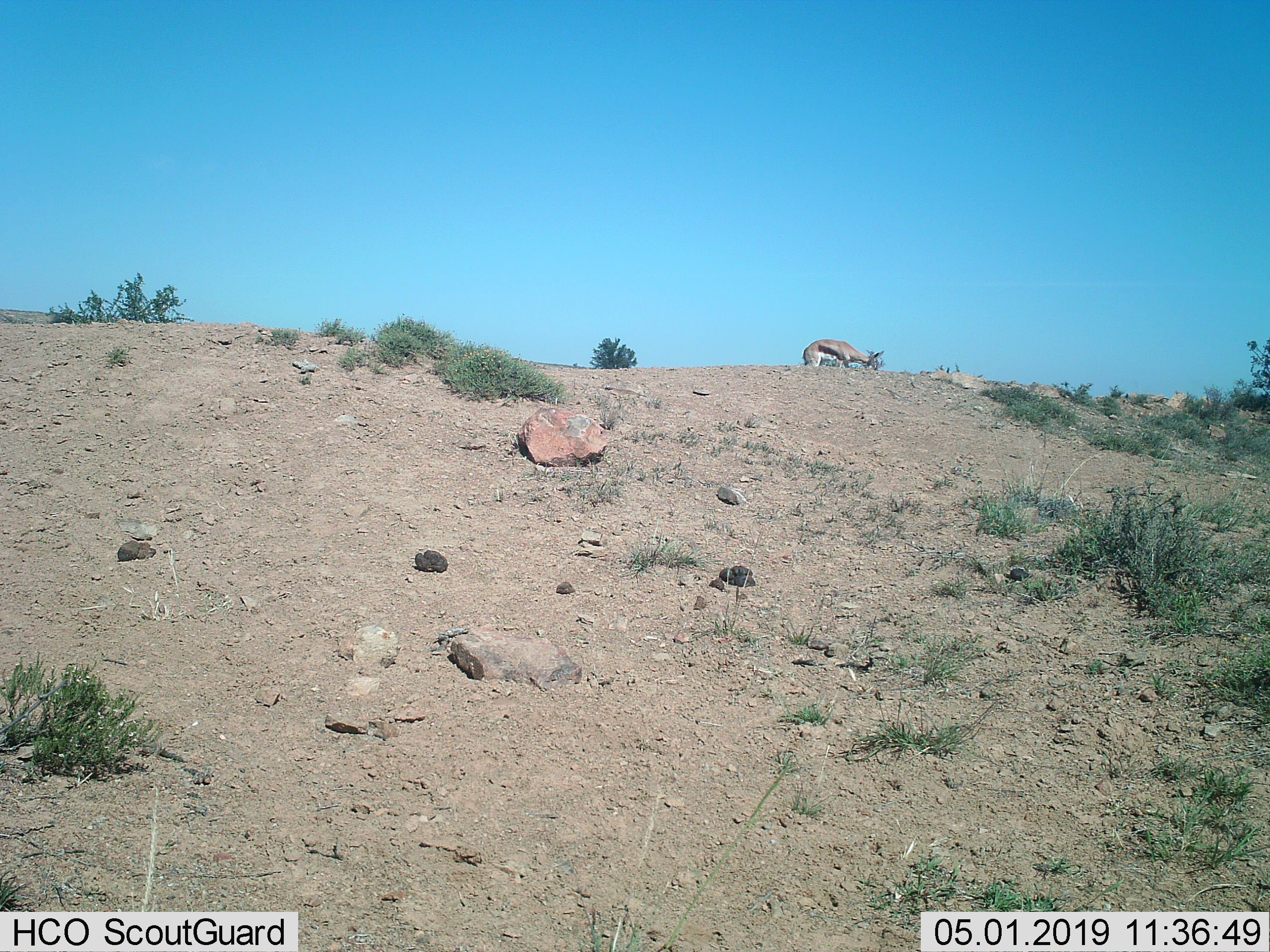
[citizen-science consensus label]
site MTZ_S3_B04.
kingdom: Animalia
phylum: Chordata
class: Mammalia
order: Artiodactyla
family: Bovidae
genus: Antidorcas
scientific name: Antidorcas marsupialis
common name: springbok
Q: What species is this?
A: Springbok (Antidorcas marsupialis).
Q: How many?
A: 1.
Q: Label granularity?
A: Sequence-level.